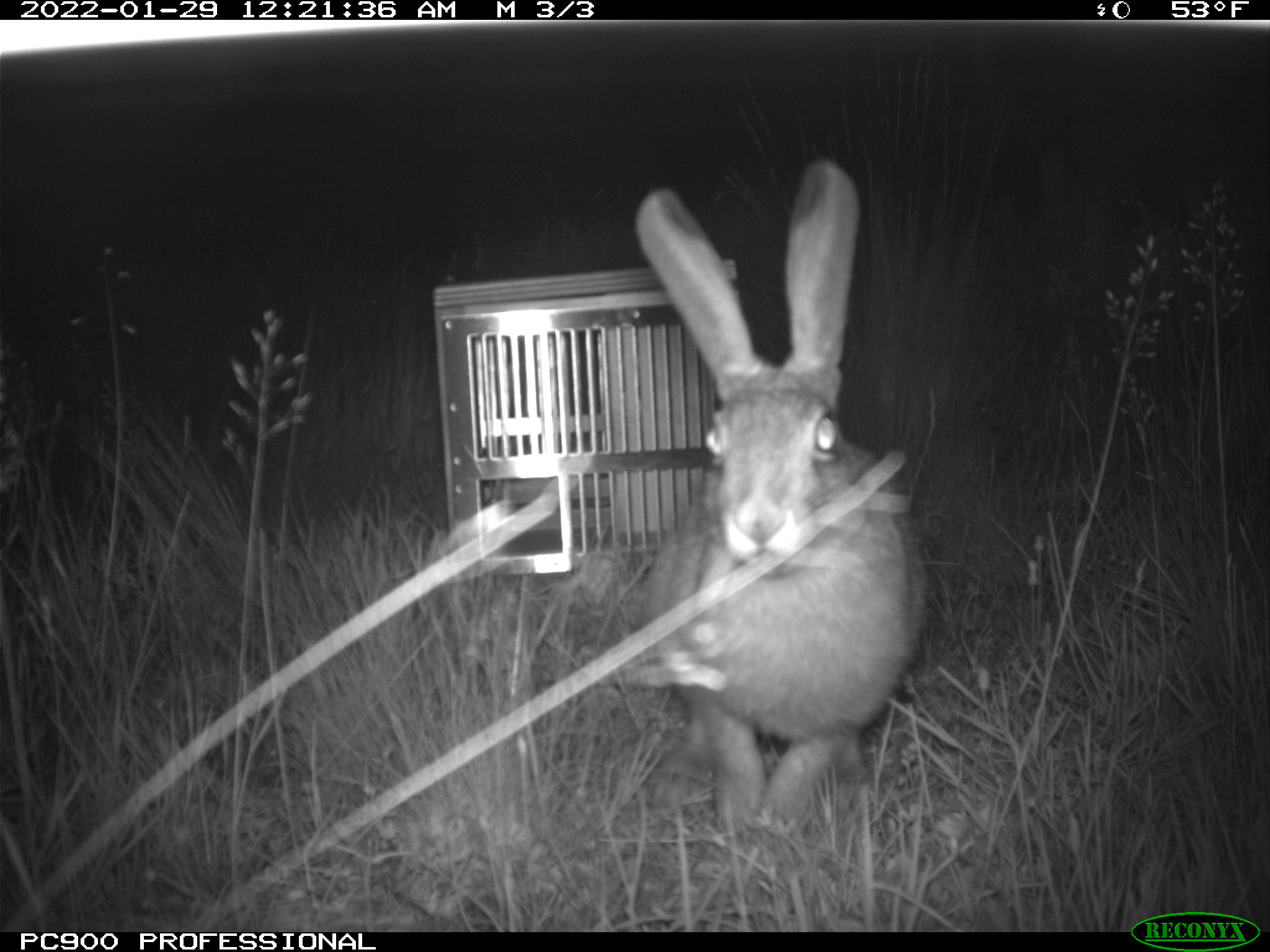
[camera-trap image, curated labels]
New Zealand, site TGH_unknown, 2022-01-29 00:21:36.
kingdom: Animalia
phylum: Chordata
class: Mammalia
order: Lagomorpha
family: Leporidae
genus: Lepus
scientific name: Lepus europaeus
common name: brown hare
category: hare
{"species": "hare (brown hare) (Lepus europaeus)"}